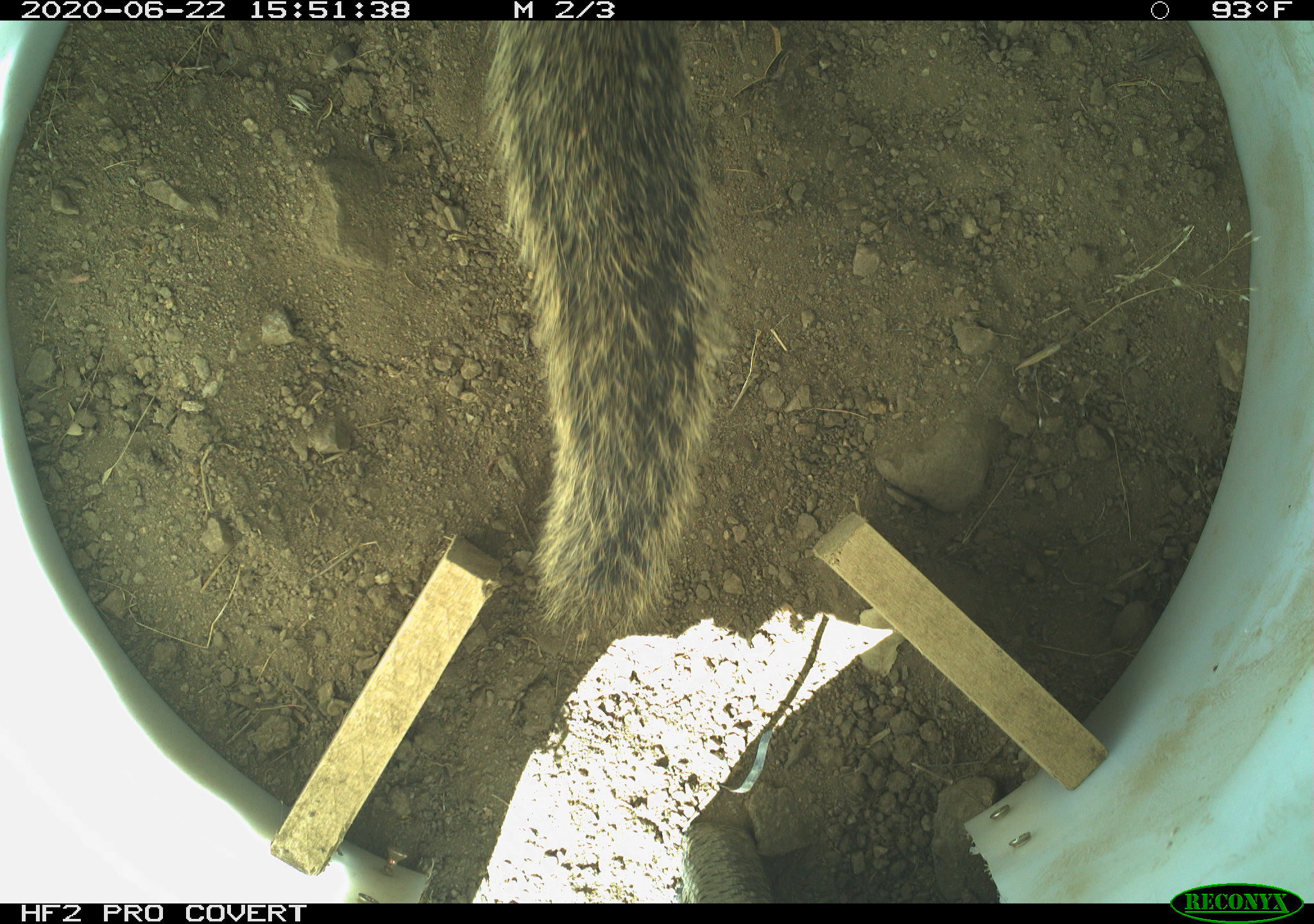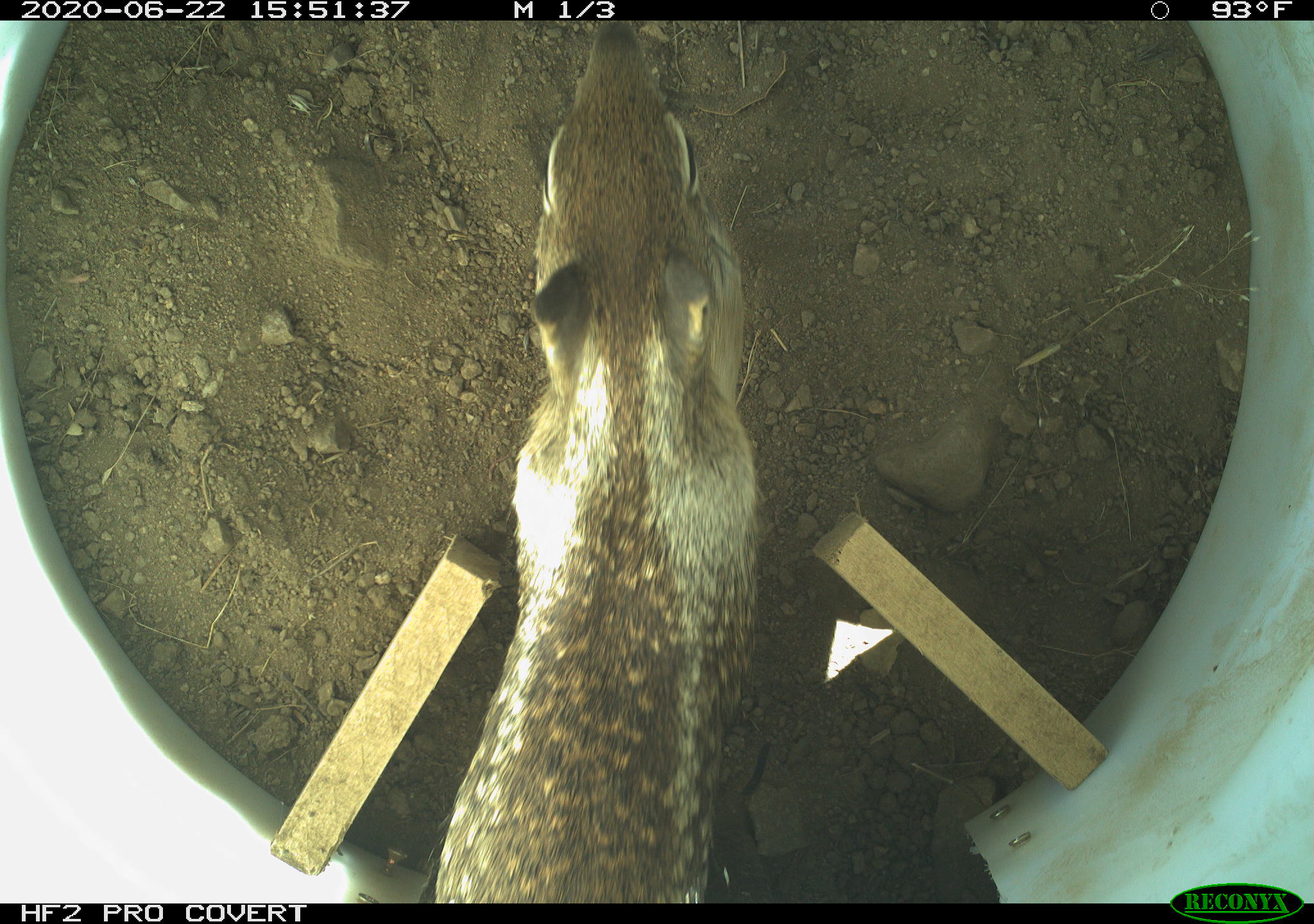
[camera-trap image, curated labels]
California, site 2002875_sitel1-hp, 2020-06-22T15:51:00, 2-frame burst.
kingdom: Animalia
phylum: Chordata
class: Mammalia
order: Rodentia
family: Sciuridae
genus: Otospermophilus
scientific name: Otospermophilus beecheyi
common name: california ground squirrel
California ground squirrel (Otospermophilus beecheyi).